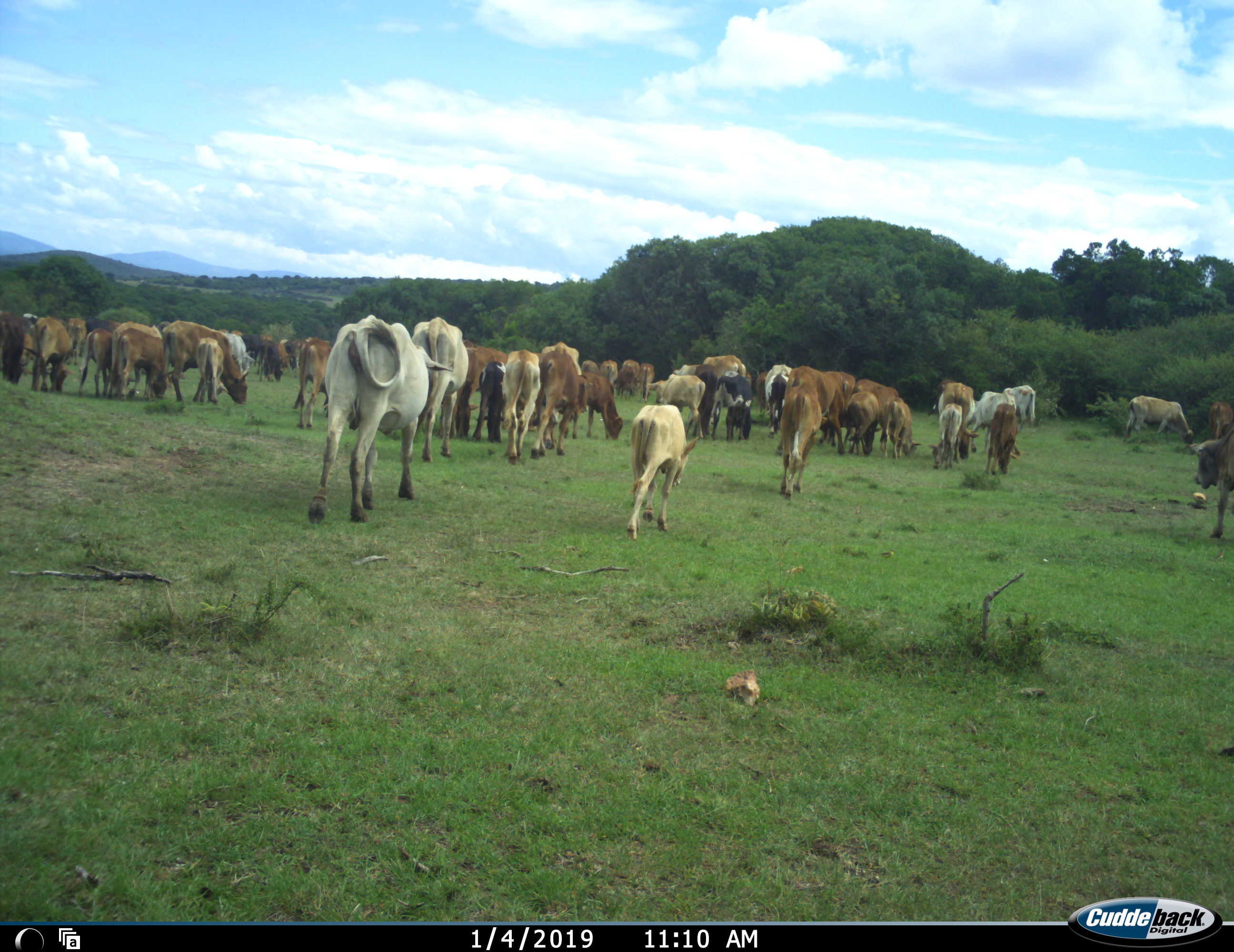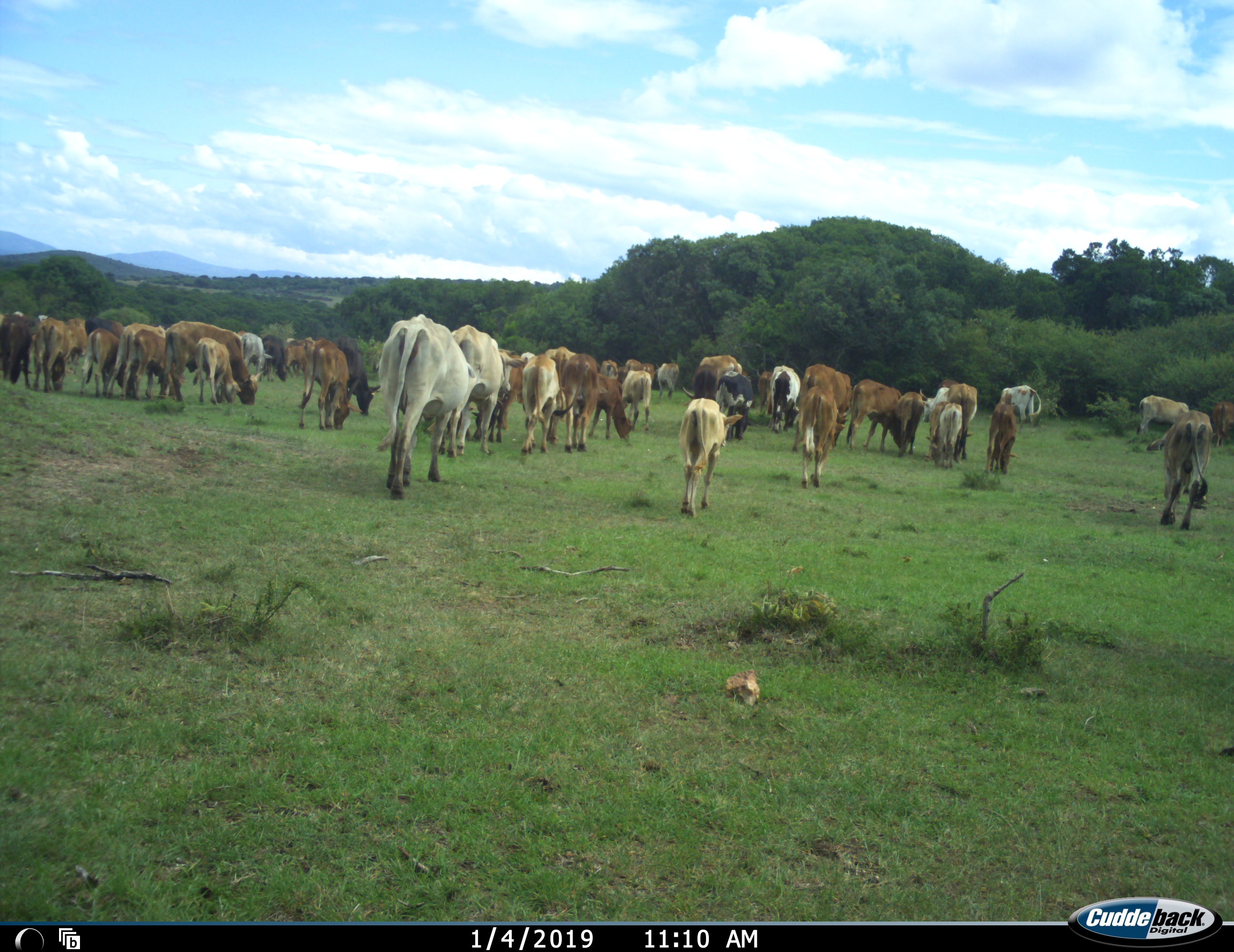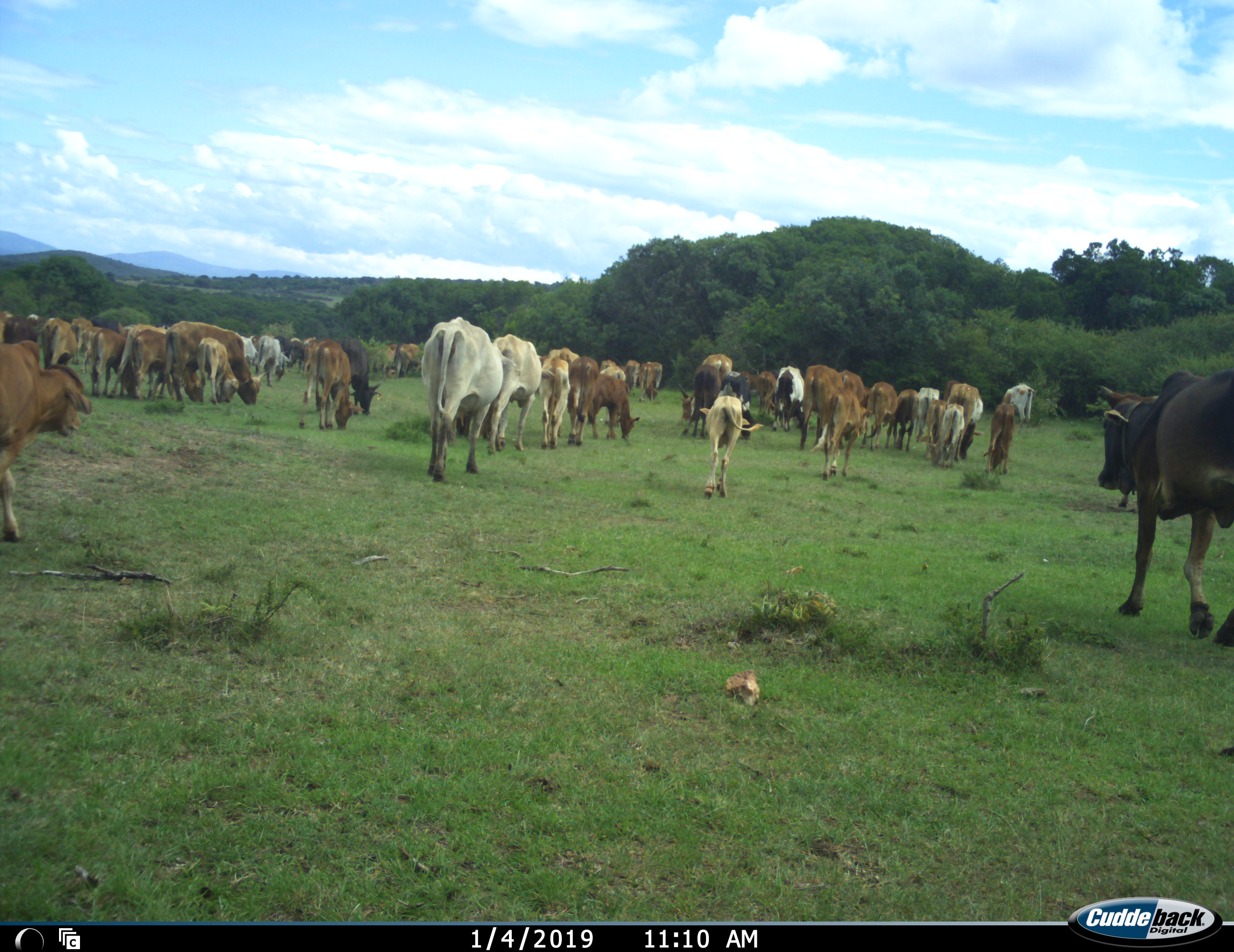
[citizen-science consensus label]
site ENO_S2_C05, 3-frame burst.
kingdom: Animalia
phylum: Chordata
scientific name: Vertebrata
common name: domestic animal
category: domesticanimal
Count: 11-50.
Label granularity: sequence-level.